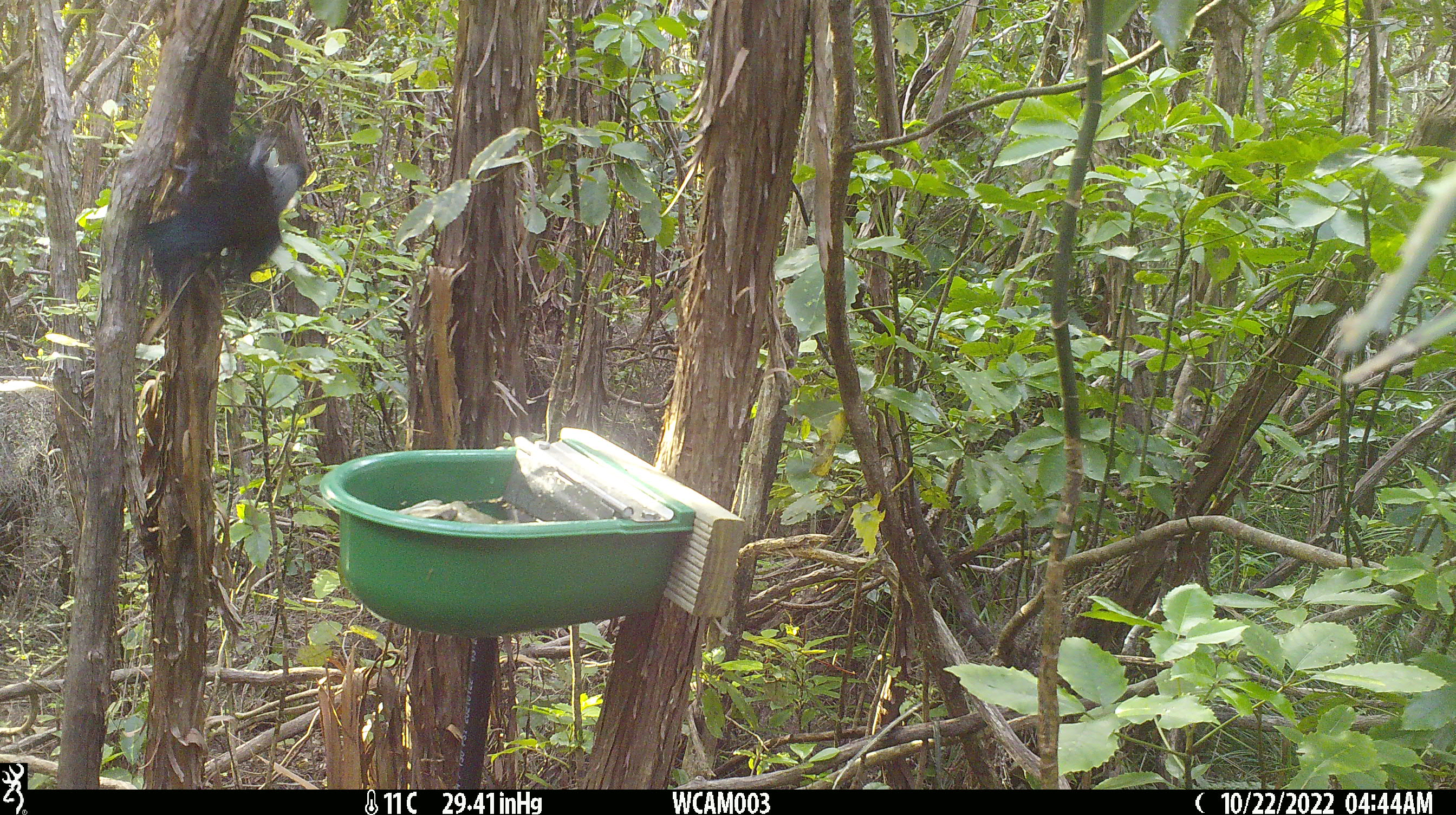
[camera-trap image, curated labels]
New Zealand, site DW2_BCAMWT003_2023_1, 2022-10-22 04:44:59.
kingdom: Animalia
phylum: Chordata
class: Aves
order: Passeriformes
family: Meliphagidae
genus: Prosthemadera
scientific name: Prosthemadera novaeseelandiae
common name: tui